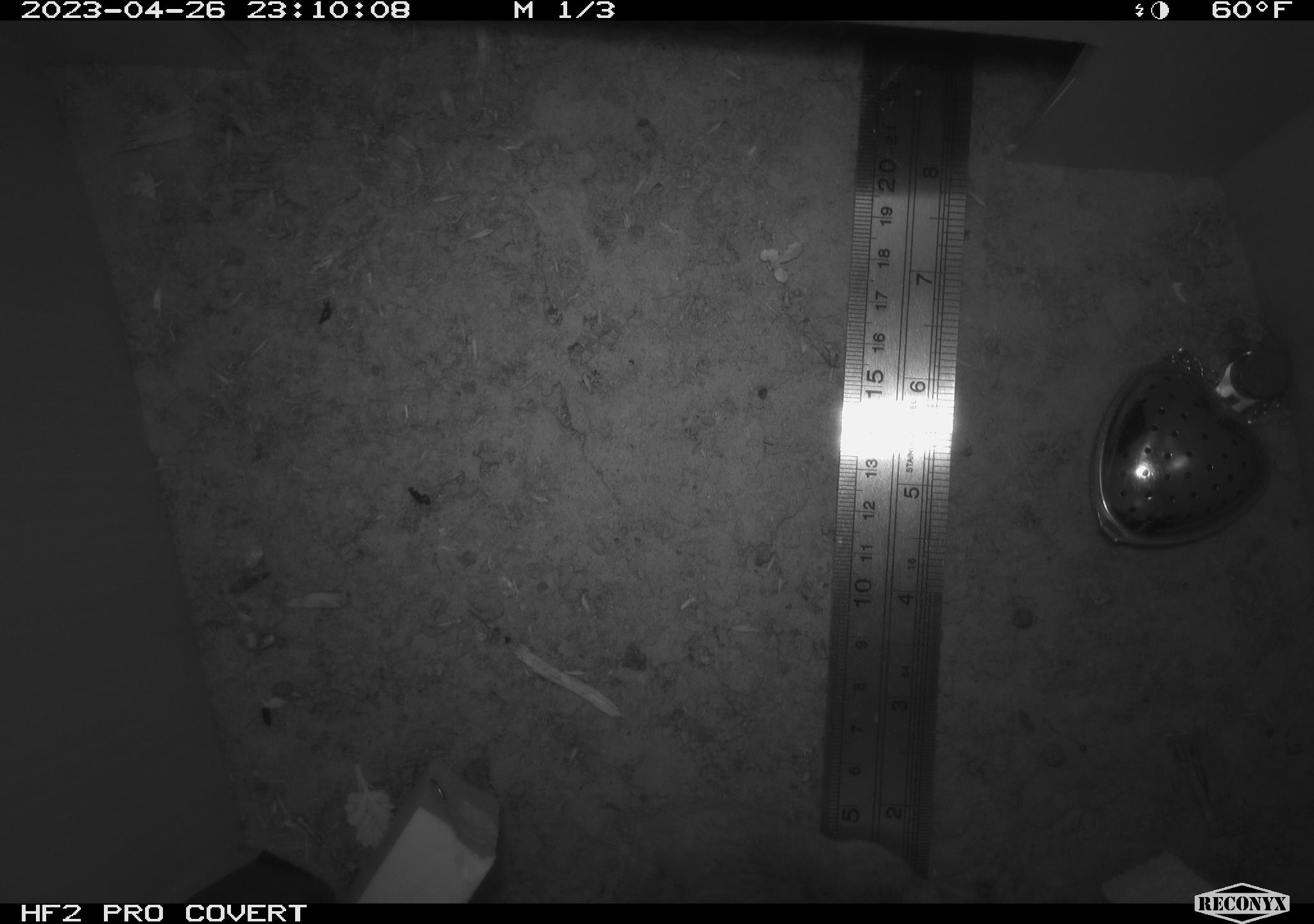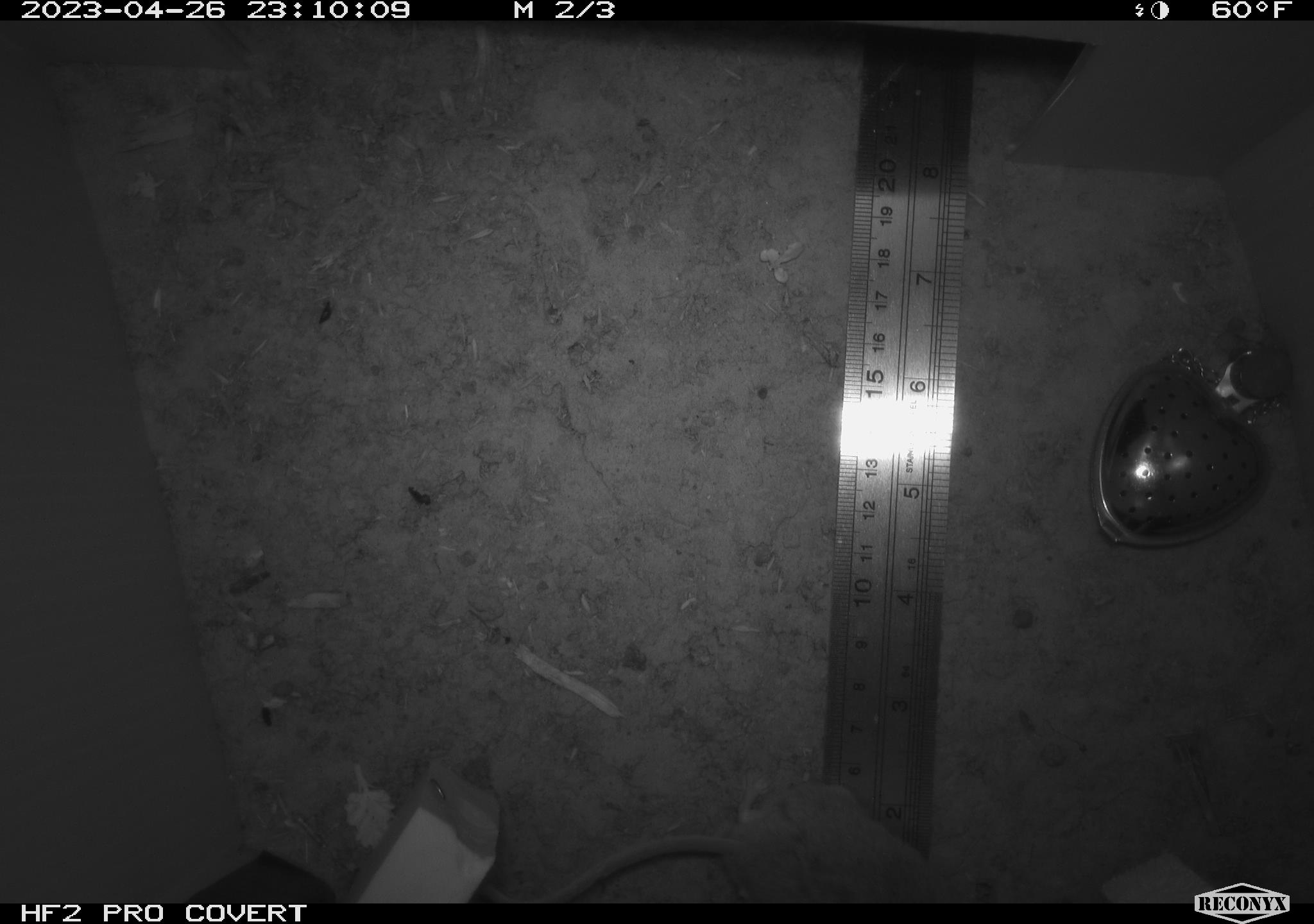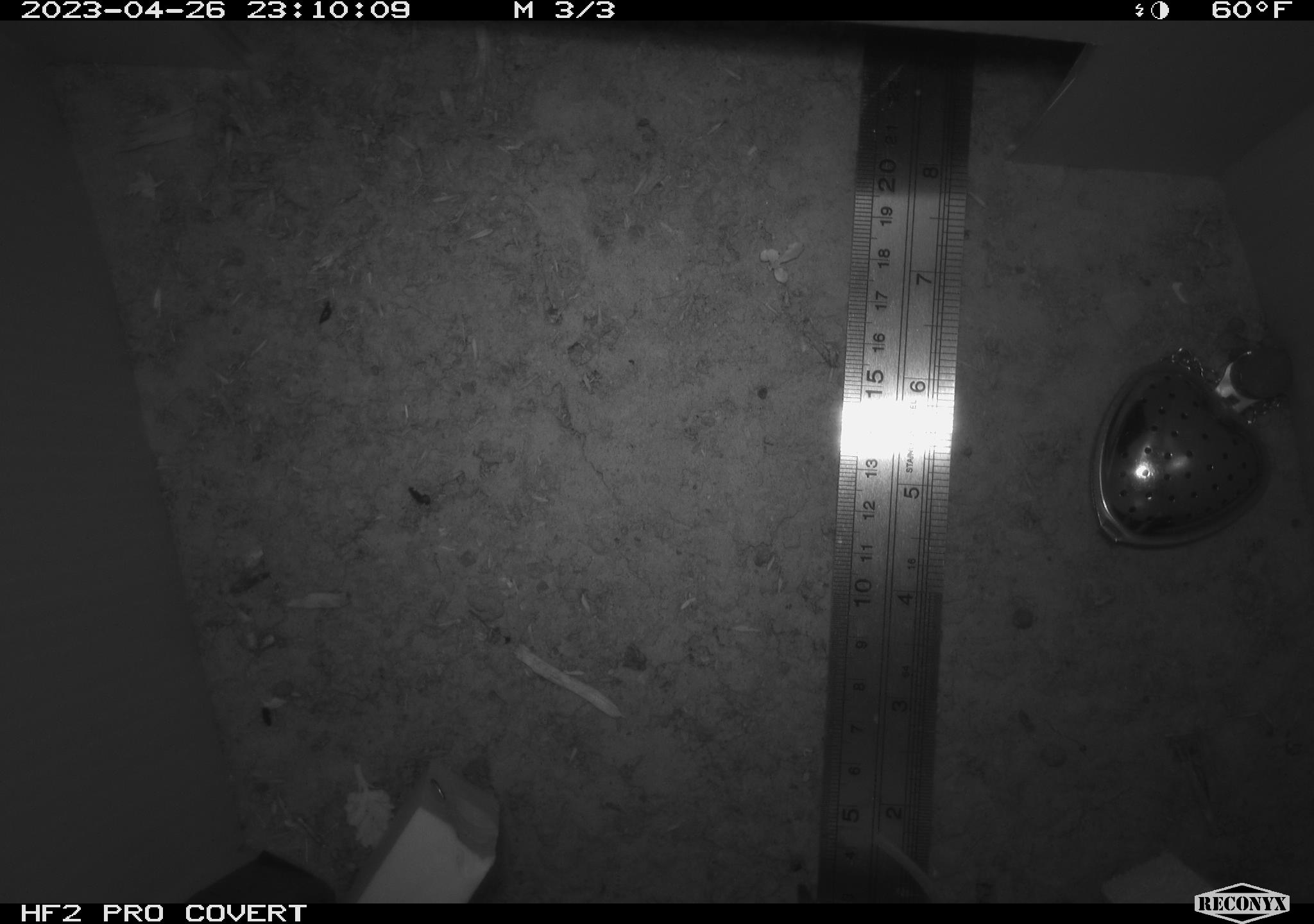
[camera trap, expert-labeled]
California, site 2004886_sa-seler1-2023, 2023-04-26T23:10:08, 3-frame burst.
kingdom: Animalia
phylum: Chordata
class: Mammalia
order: Rodentia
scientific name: Rodentia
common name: mouse species